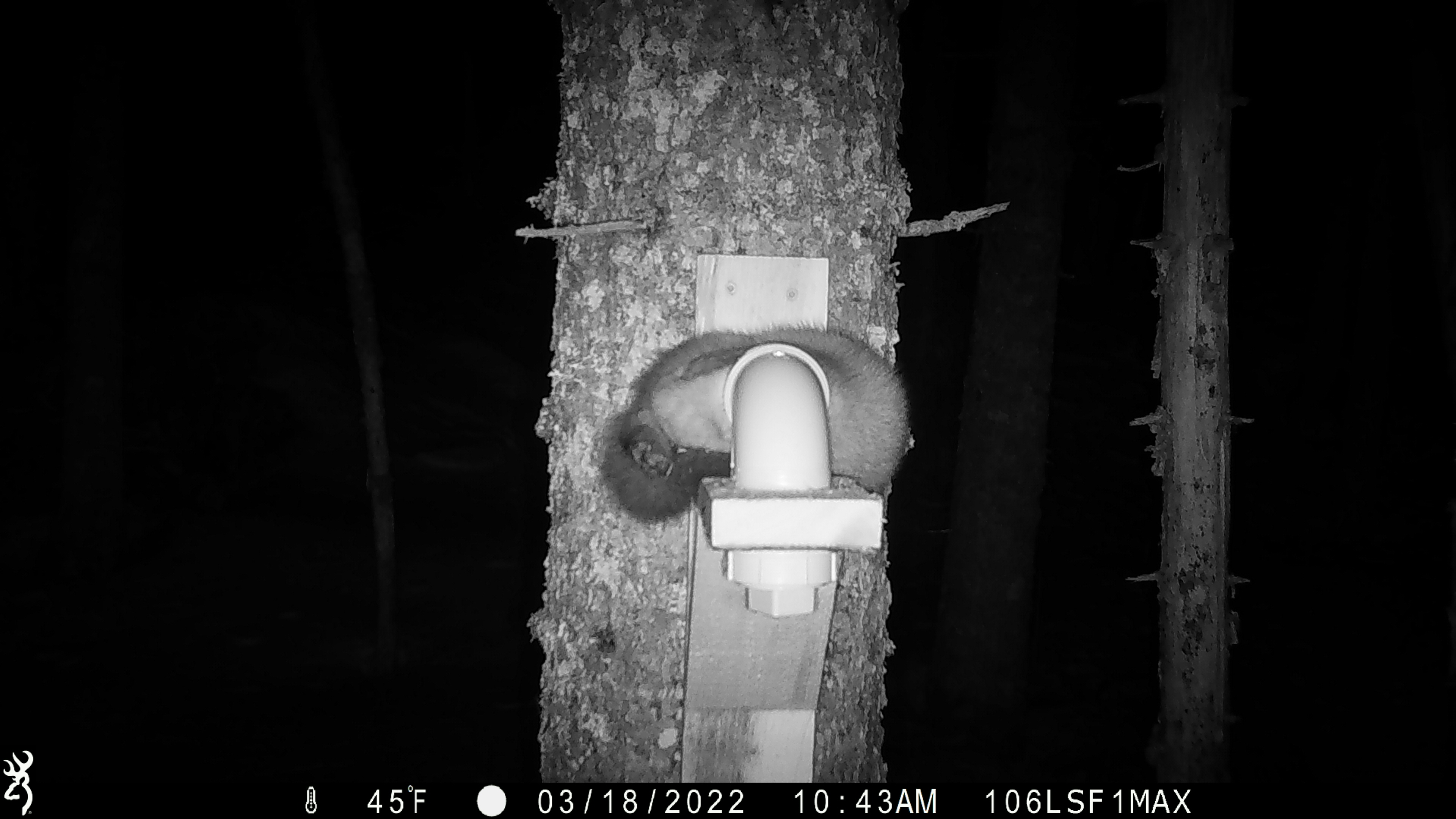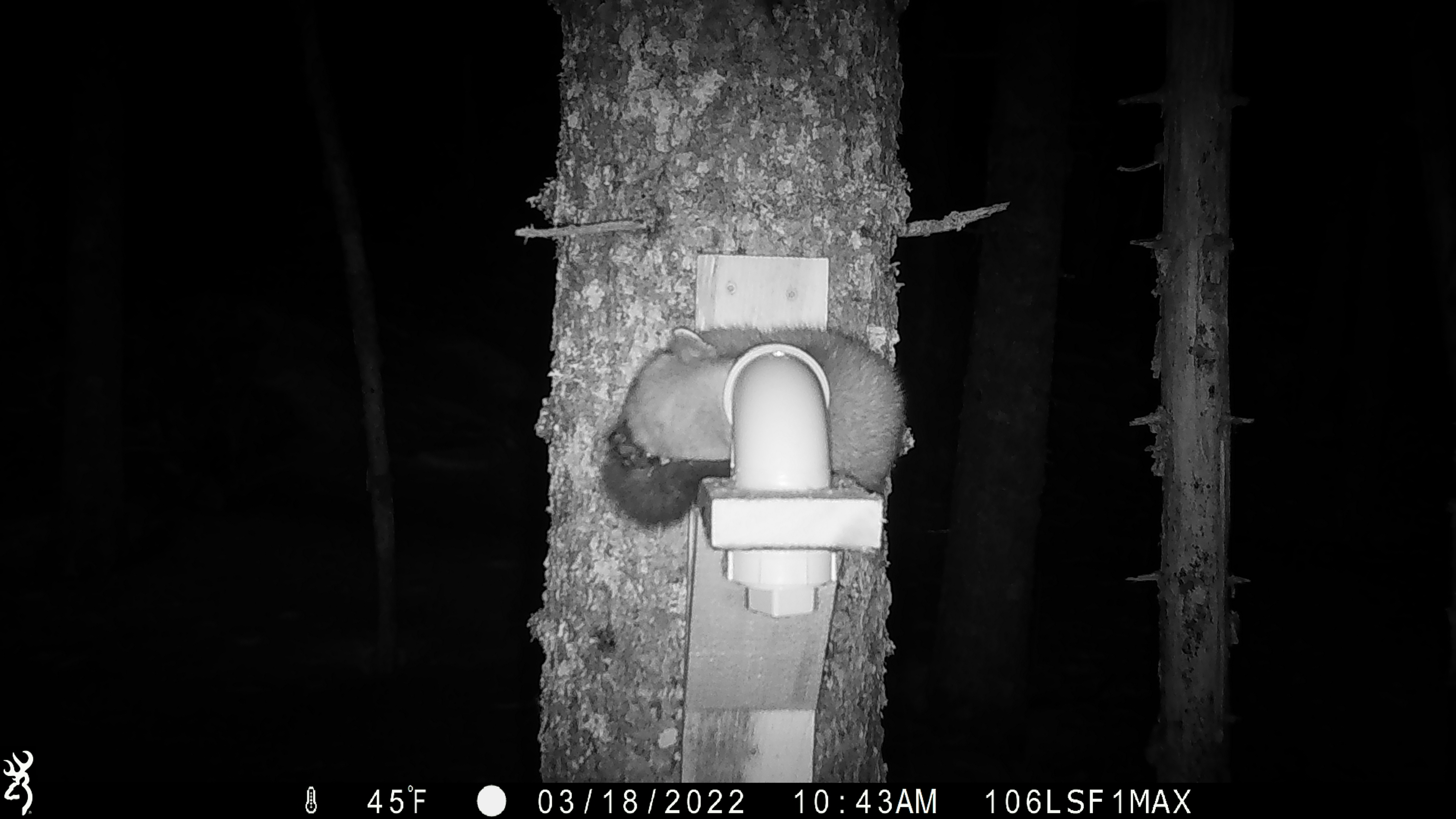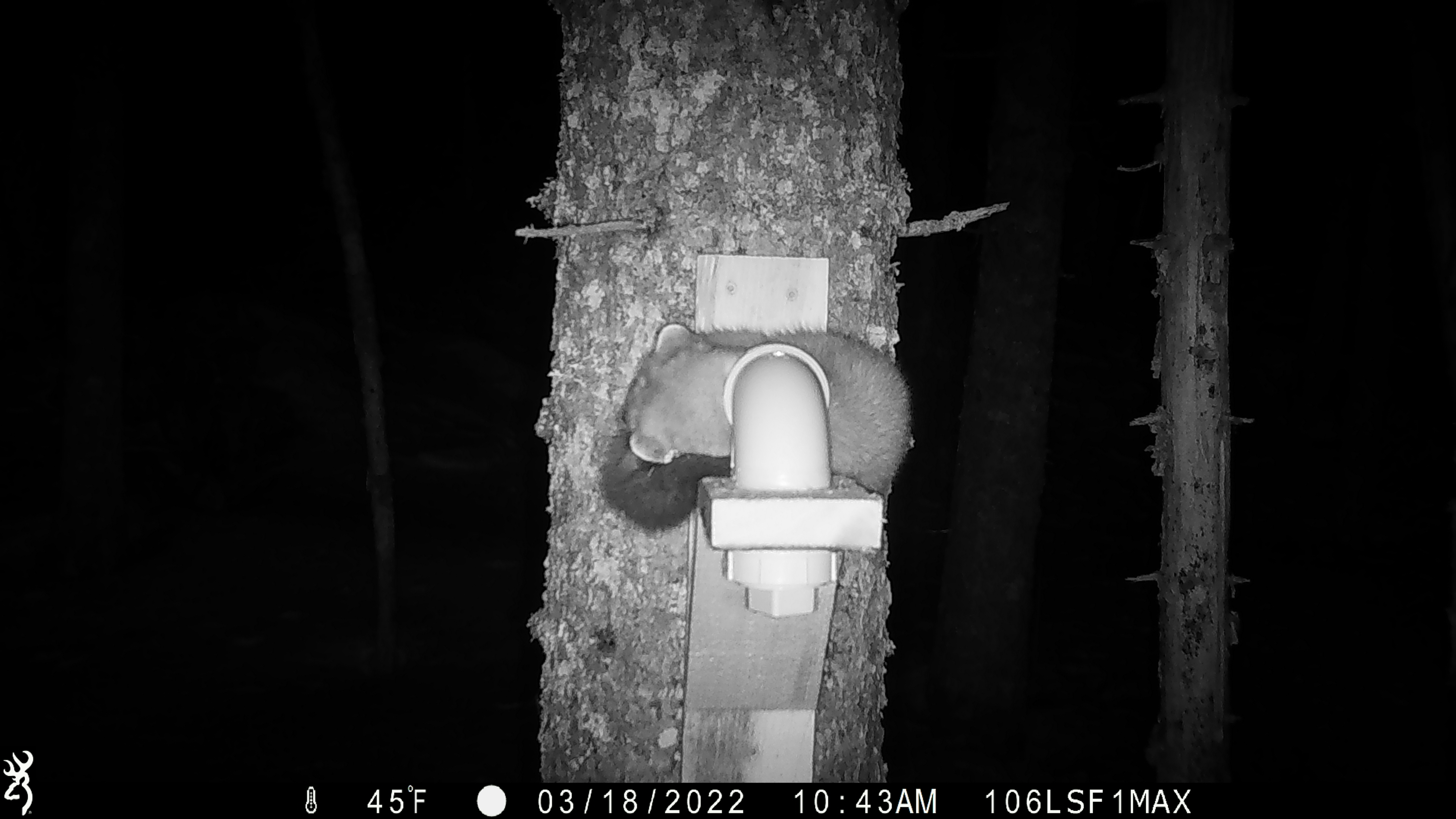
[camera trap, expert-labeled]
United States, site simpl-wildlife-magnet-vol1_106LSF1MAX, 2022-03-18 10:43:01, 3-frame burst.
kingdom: Animalia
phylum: Chordata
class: Mammalia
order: Carnivora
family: Mustelidae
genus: Martes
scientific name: Martes americana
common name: american marten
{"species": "american marten (Martes americana)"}